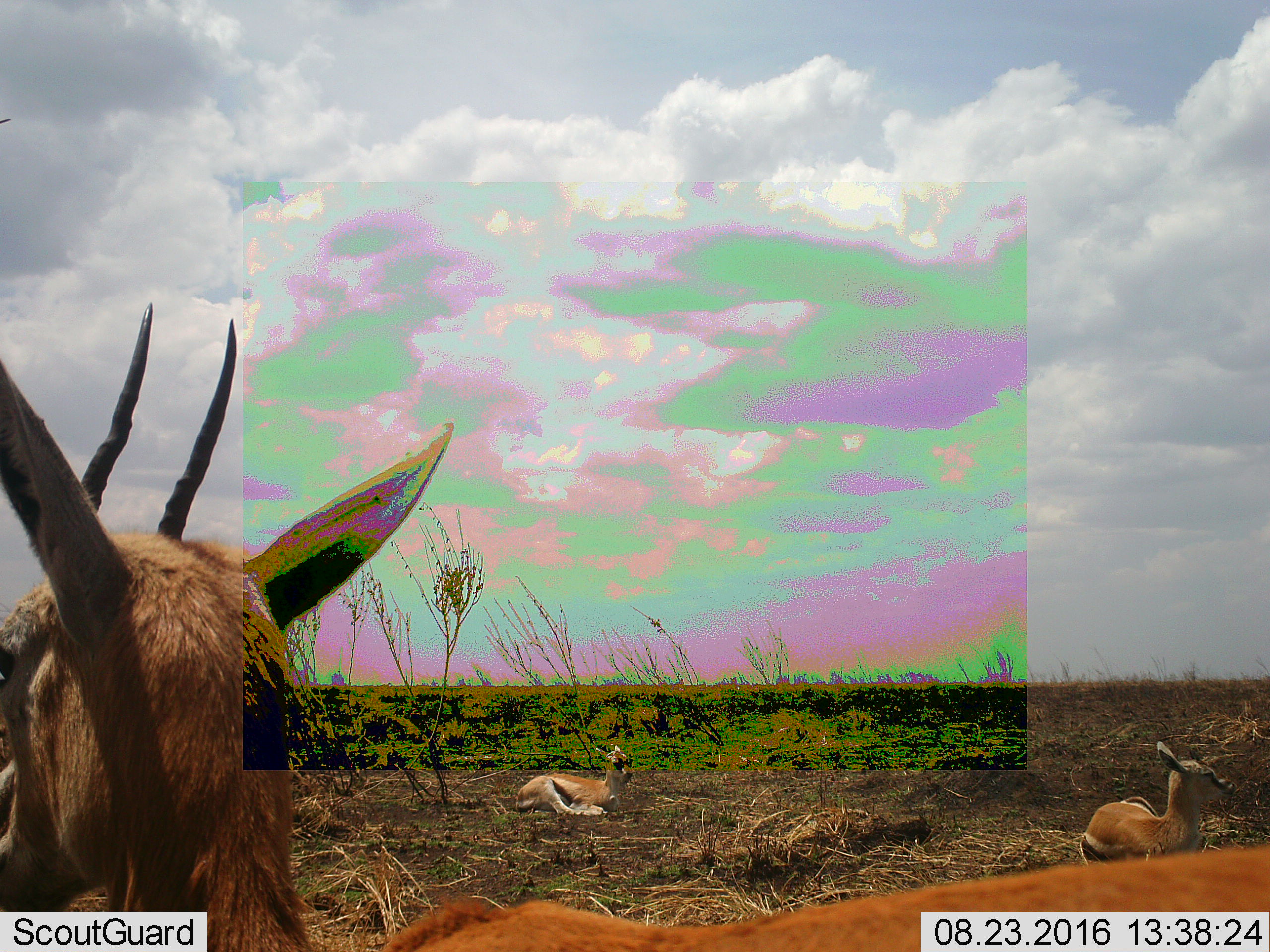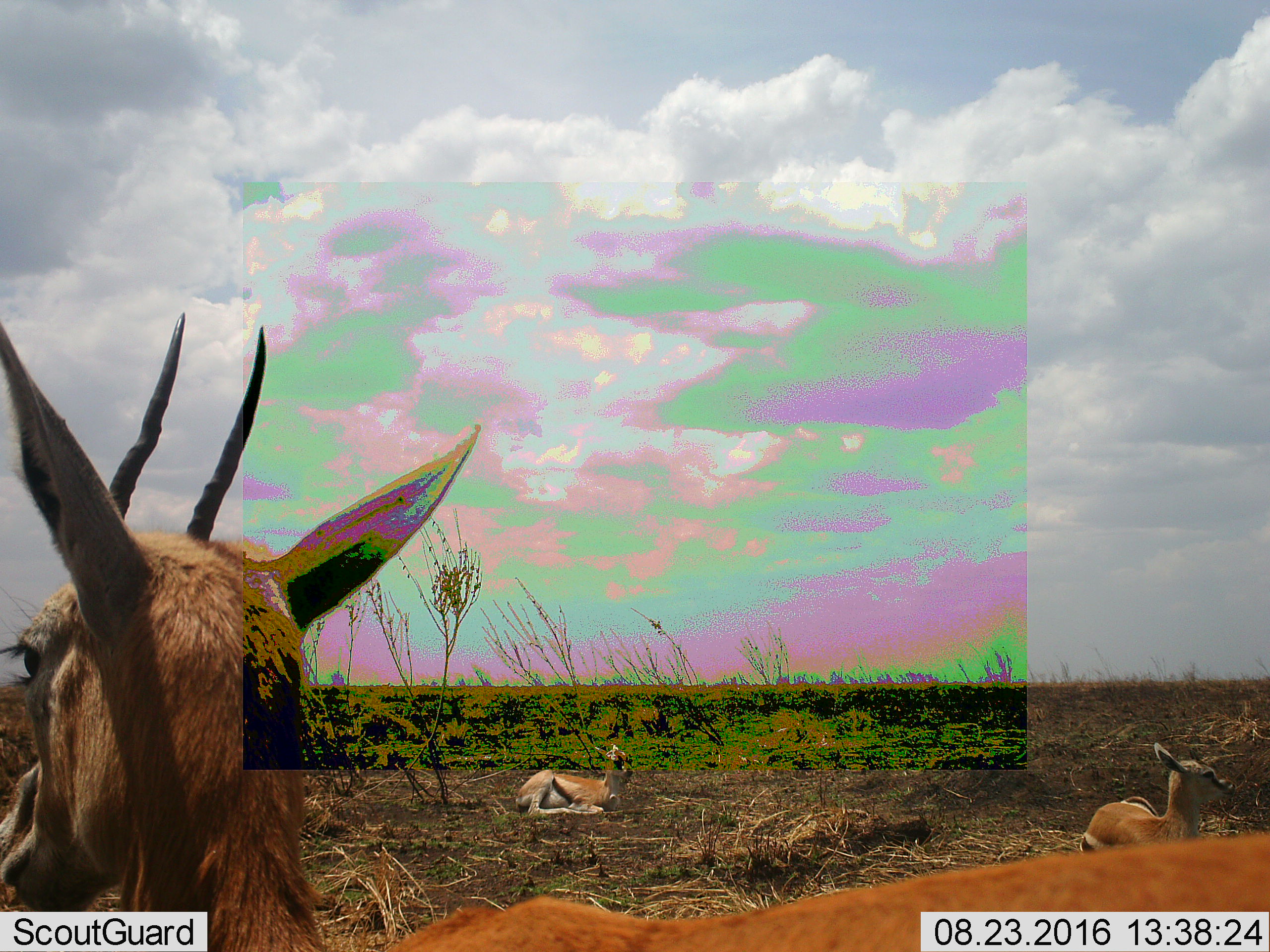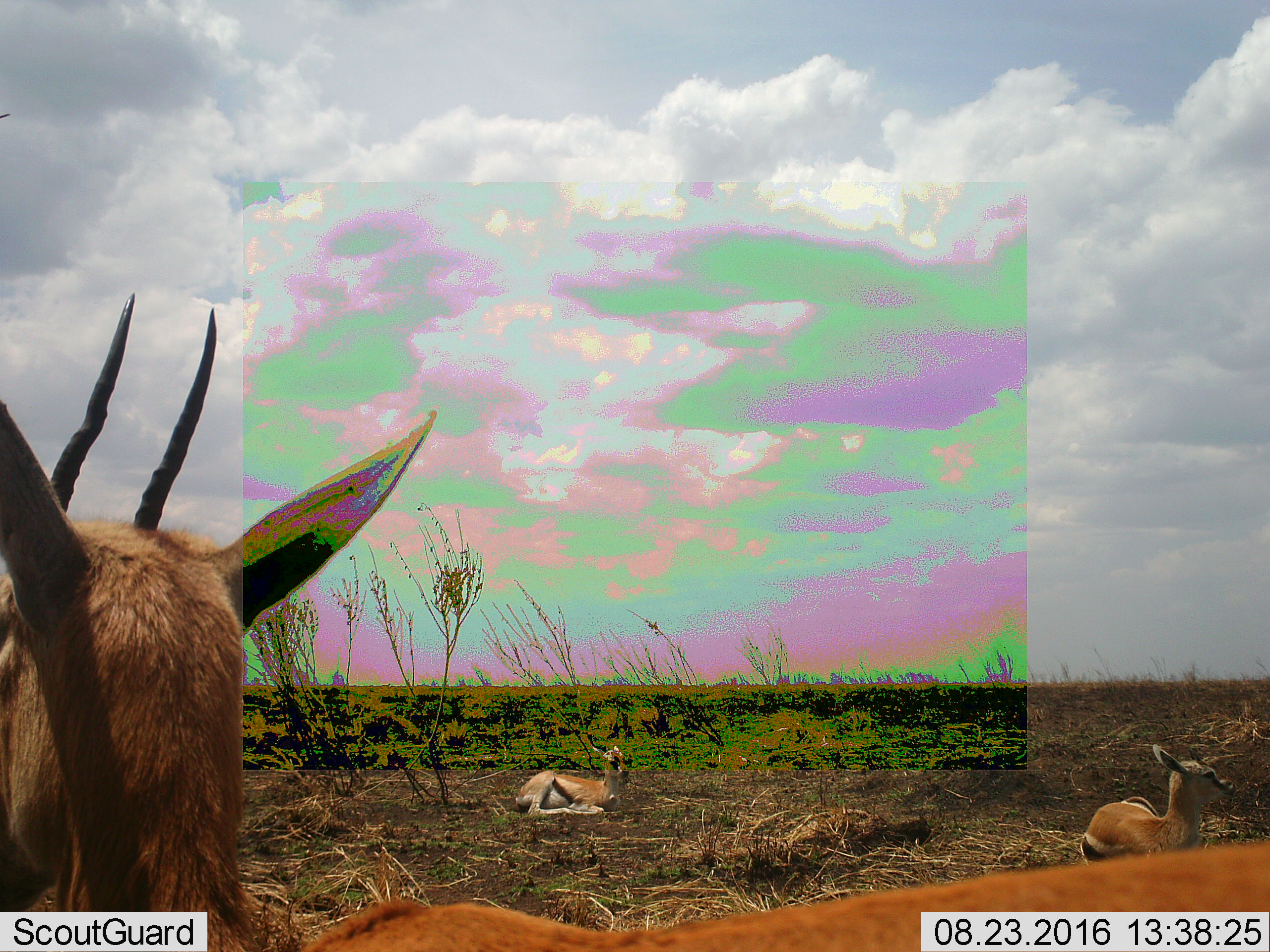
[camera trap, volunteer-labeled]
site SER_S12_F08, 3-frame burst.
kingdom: Animalia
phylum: Chordata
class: Mammalia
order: Artiodactyla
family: Bovidae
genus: Eudorcas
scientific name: Eudorcas thomsonii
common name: thomson's gazelle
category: gazellethomsons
Gazellethomsons (thomson's gazelle) (Eudorcas thomsonii), count 3. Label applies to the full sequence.